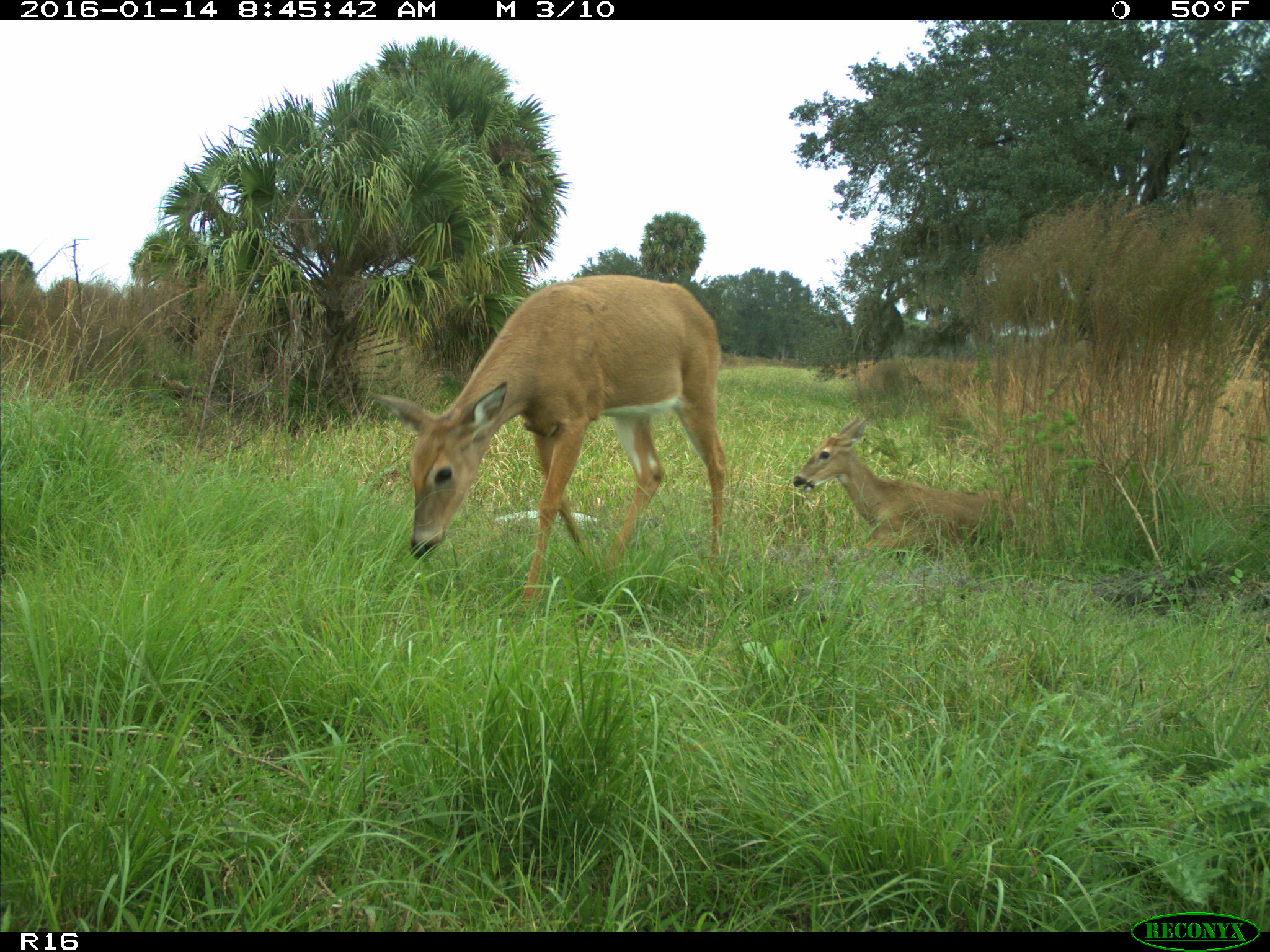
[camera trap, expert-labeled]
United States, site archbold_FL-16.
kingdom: Animalia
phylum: Chordata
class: Mammalia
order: Artiodactyla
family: Cervidae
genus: Odocoileus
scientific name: Odocoileus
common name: deer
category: unidentified deer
Unidentified deer (deer) (Odocoileus).